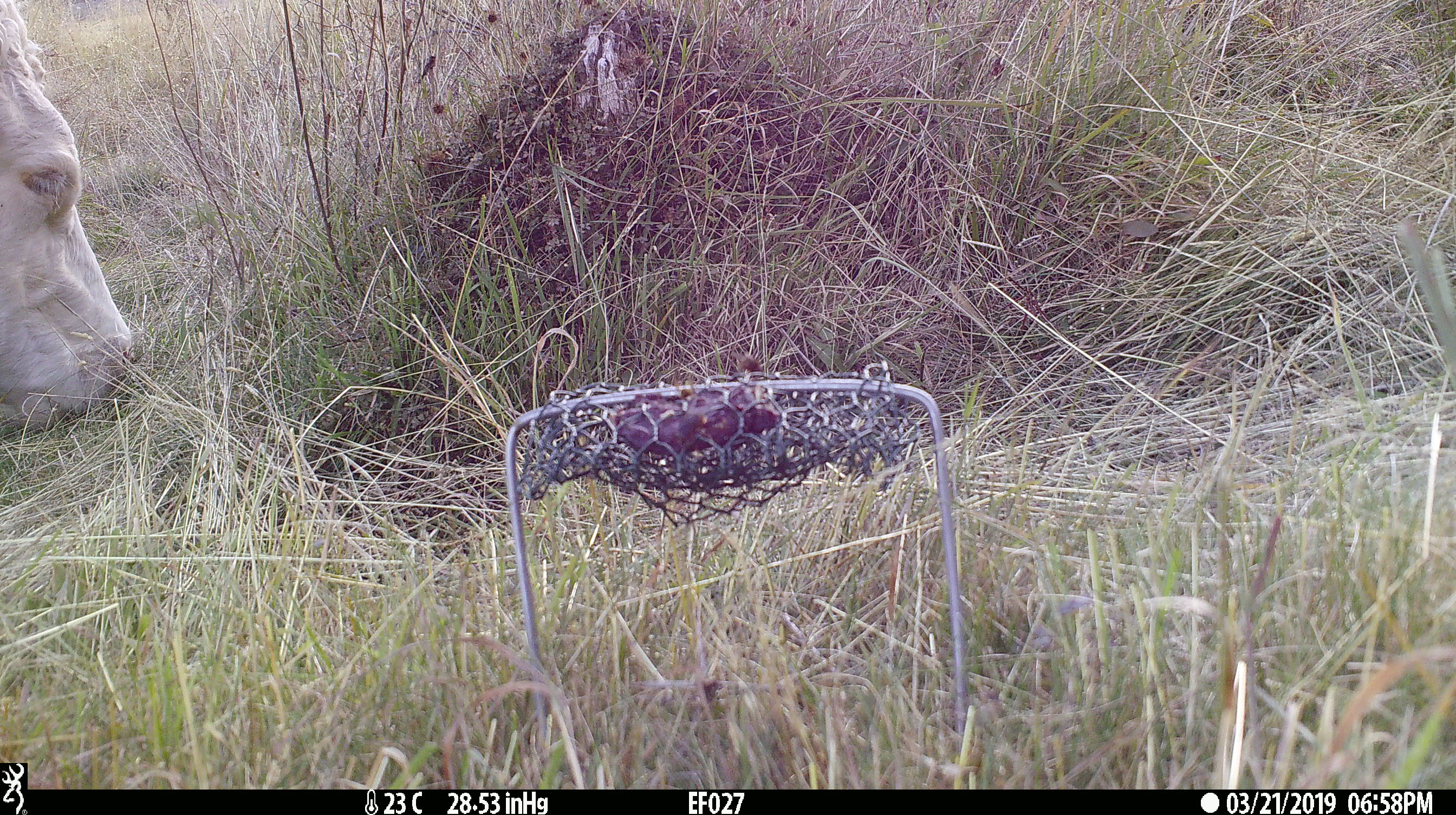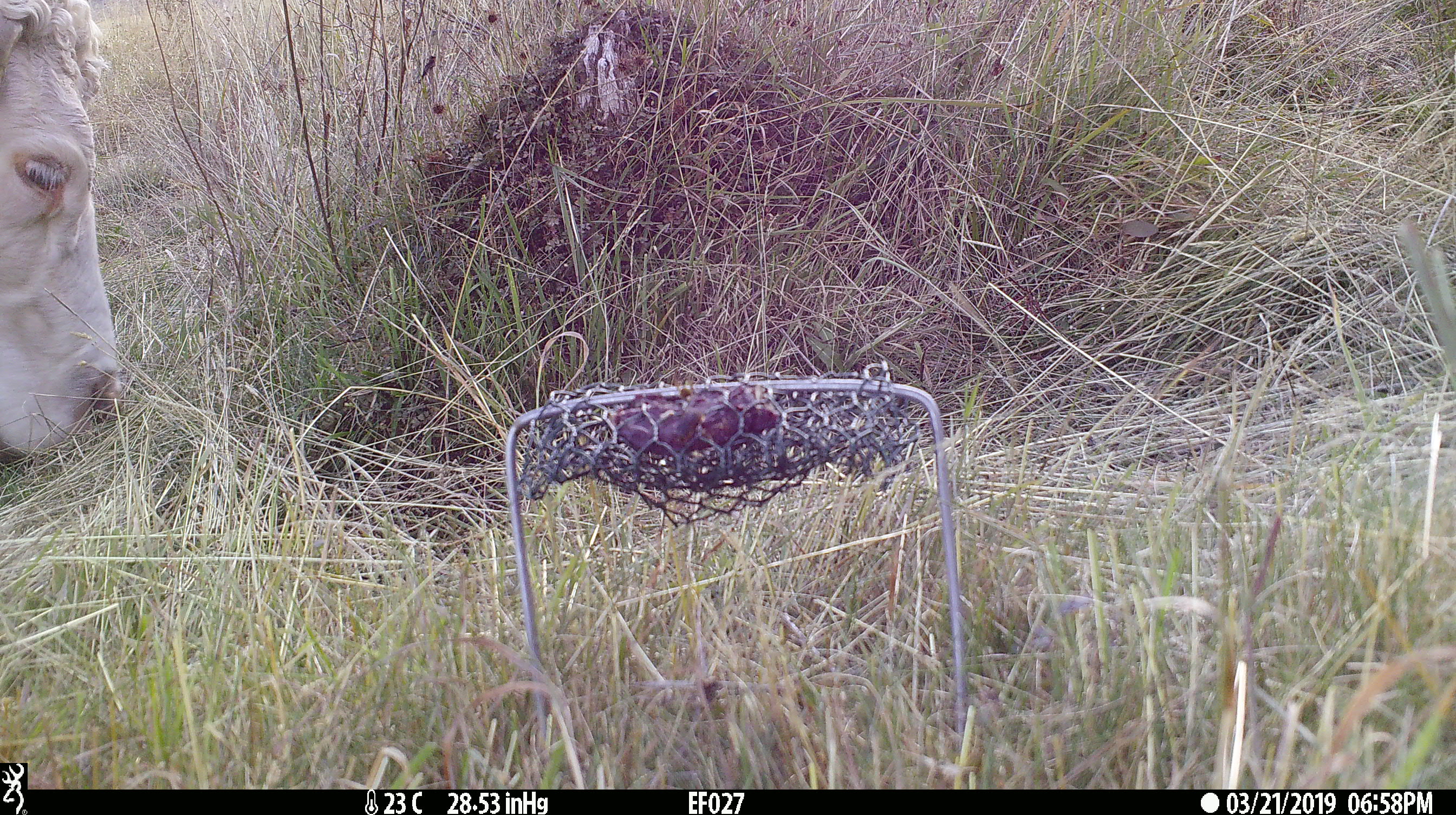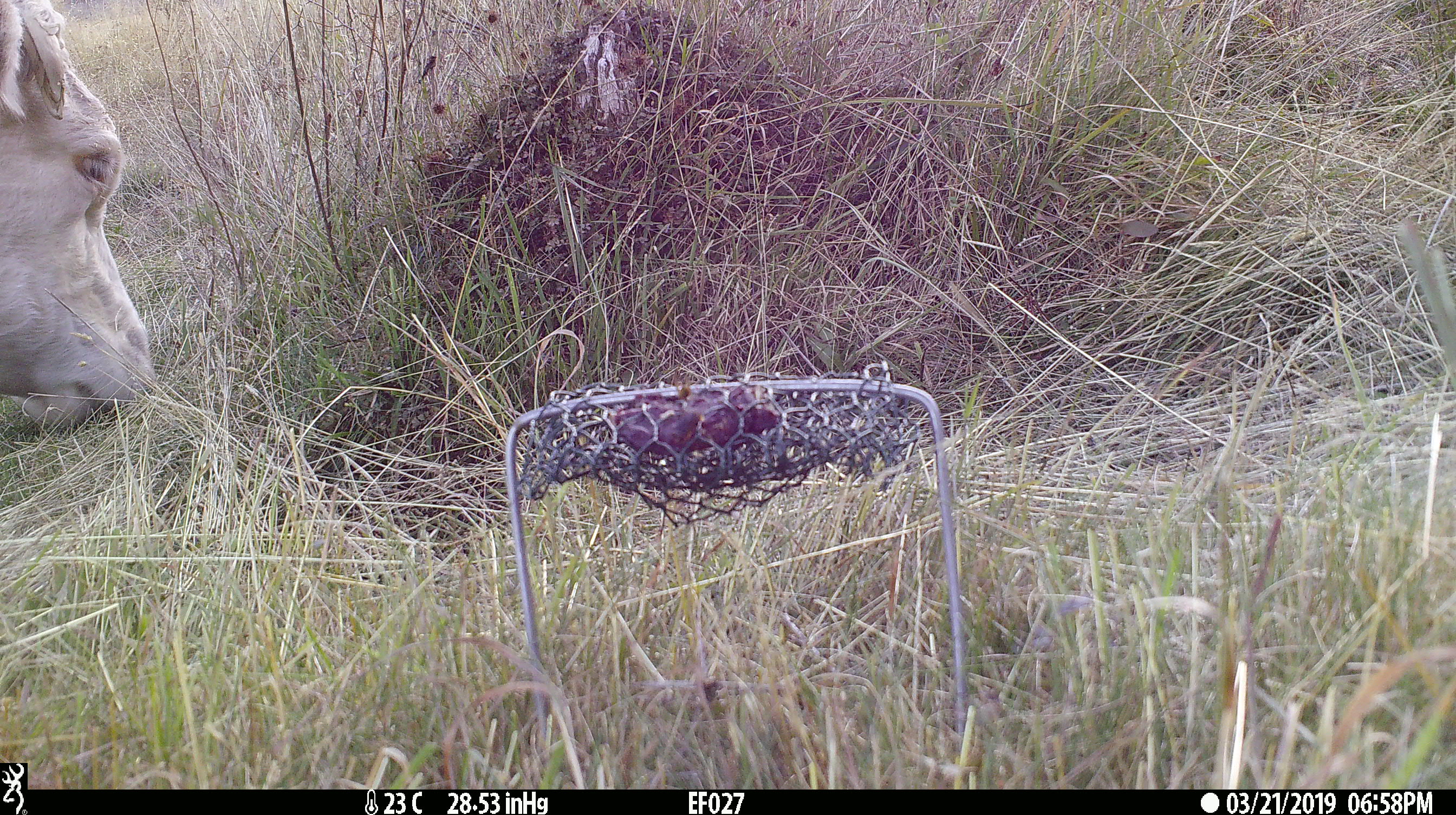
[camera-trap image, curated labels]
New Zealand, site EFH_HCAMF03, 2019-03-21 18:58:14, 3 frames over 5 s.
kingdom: Animalia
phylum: Chordata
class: Mammalia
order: Artiodactyla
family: Bovidae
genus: Bos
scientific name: Bos taurus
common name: domestic cow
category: cow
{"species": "cow (domestic cow) (Bos taurus)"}